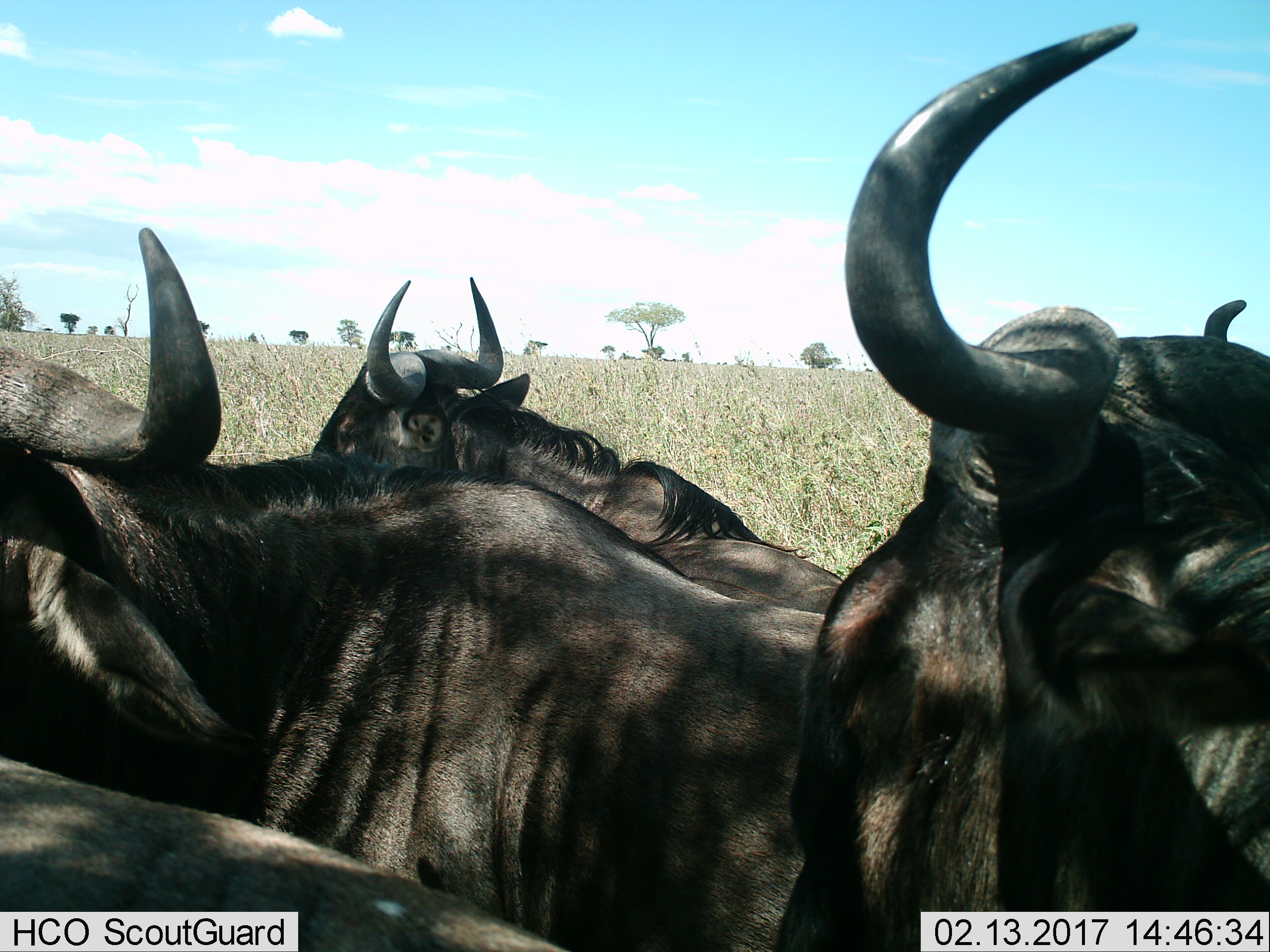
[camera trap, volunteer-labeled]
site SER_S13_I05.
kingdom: Animalia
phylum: Chordata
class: Mammalia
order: Artiodactyla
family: Bovidae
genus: Connochaetes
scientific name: Connochaetes taurinus taurinus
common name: blue wildebeest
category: wildebeestblue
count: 5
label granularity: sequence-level